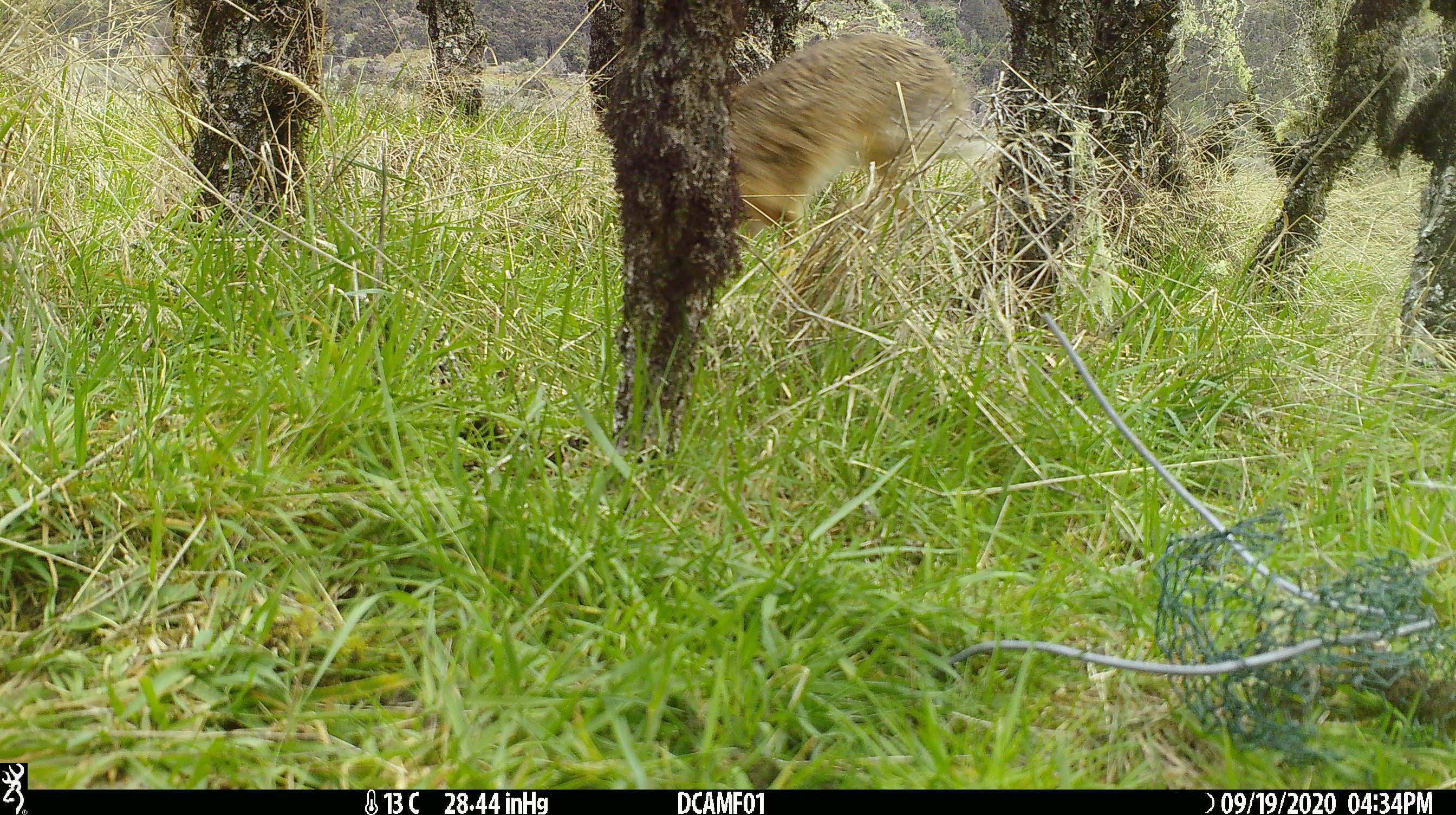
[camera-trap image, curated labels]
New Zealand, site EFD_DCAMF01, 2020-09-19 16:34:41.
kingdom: Animalia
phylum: Chordata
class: Mammalia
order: Lagomorpha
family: Leporidae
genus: Lepus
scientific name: Lepus europaeus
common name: brown hare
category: hare